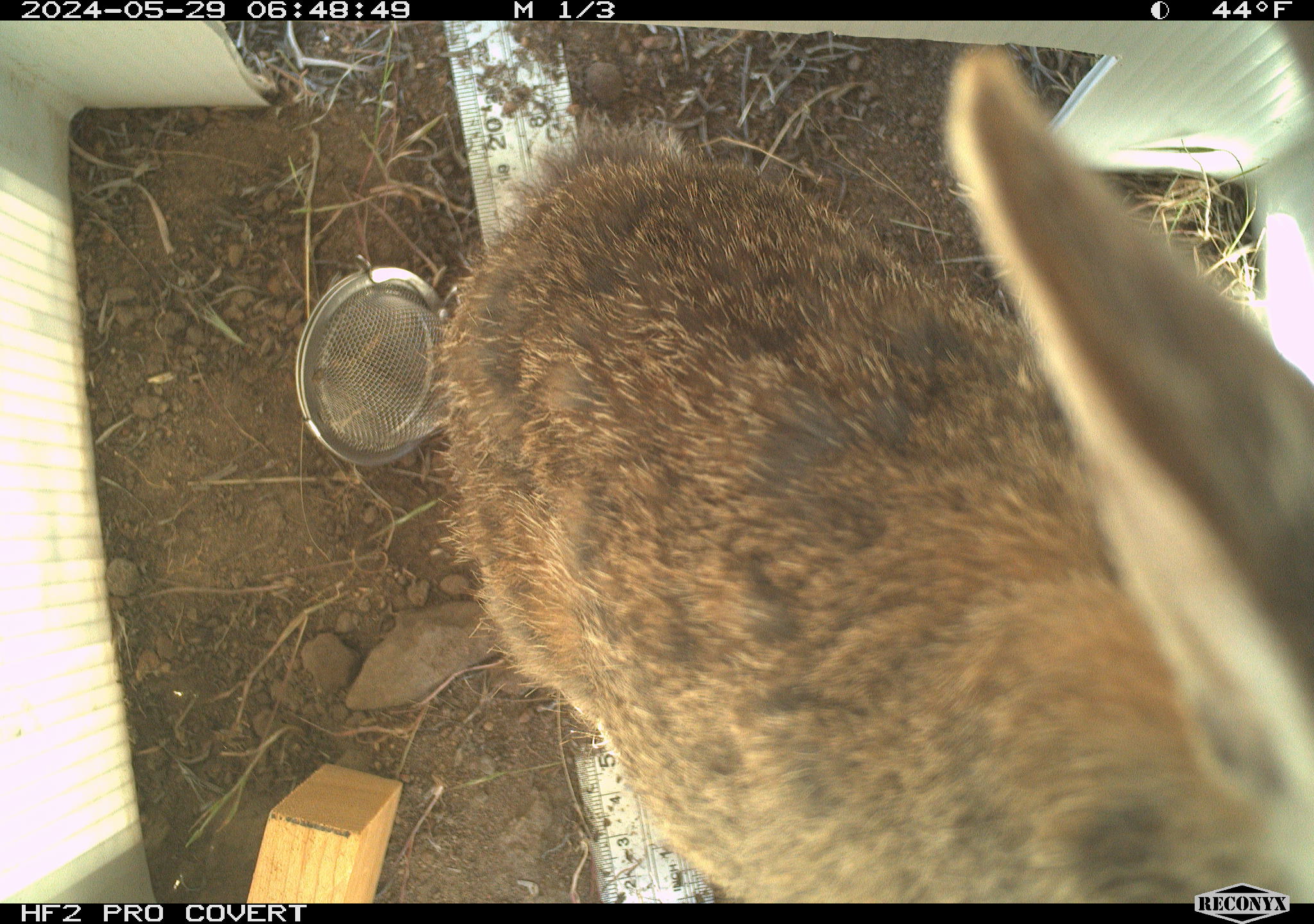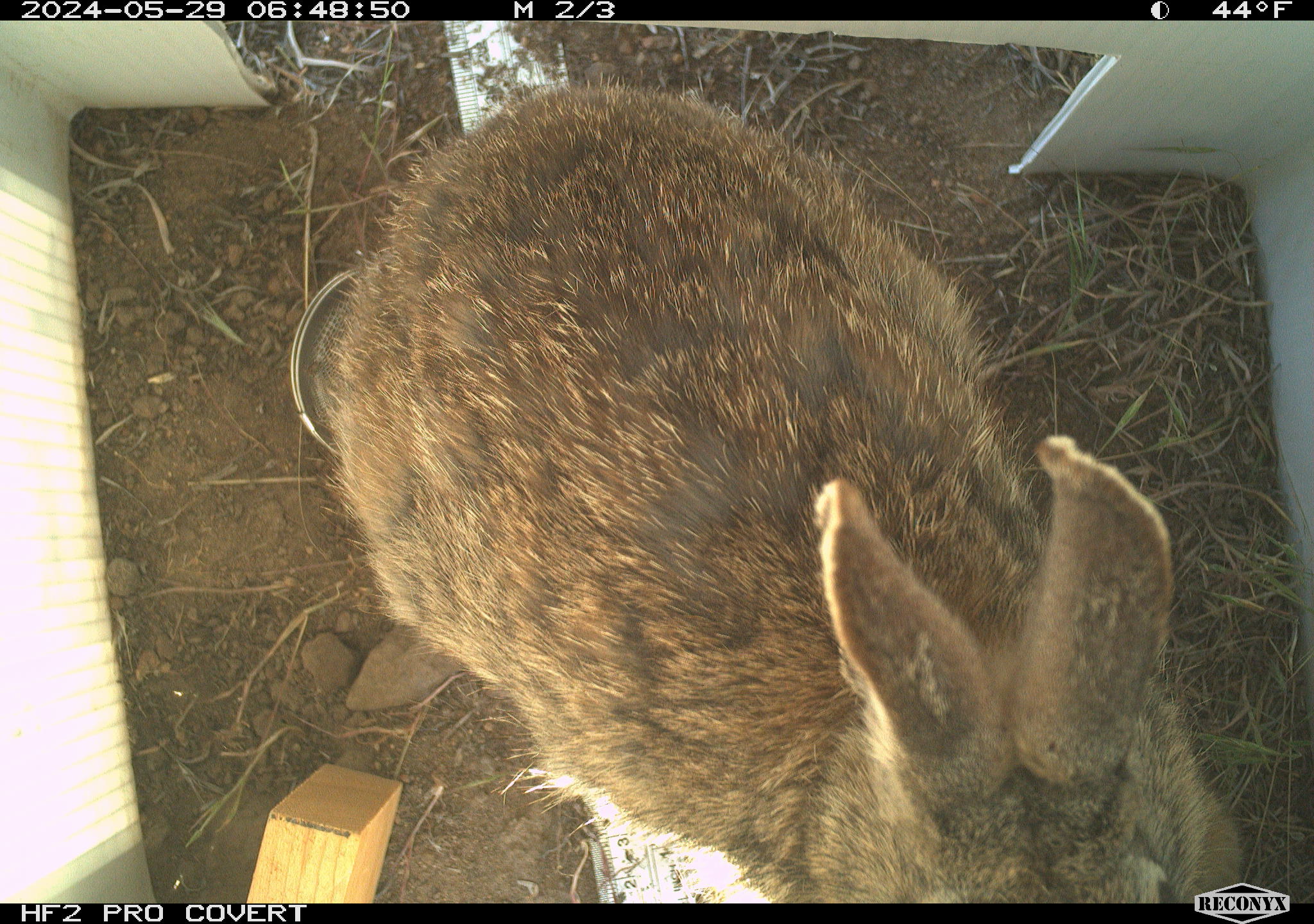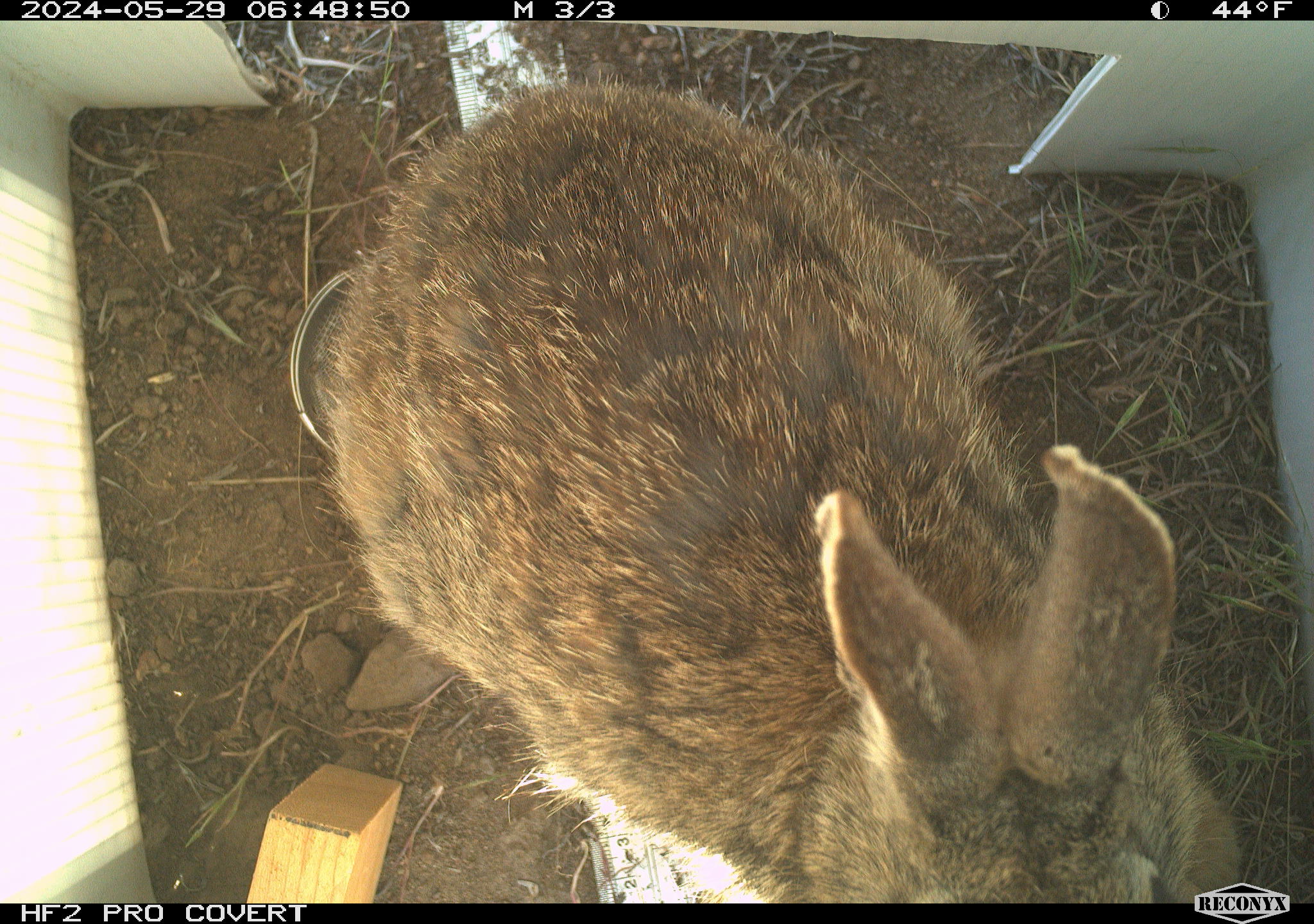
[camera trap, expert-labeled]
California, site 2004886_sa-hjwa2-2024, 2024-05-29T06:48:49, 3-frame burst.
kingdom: Animalia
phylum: Chordata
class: Mammalia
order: Lagomorpha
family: Leporidae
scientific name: Leporidae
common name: rabbit or hare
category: rabbit and hare family